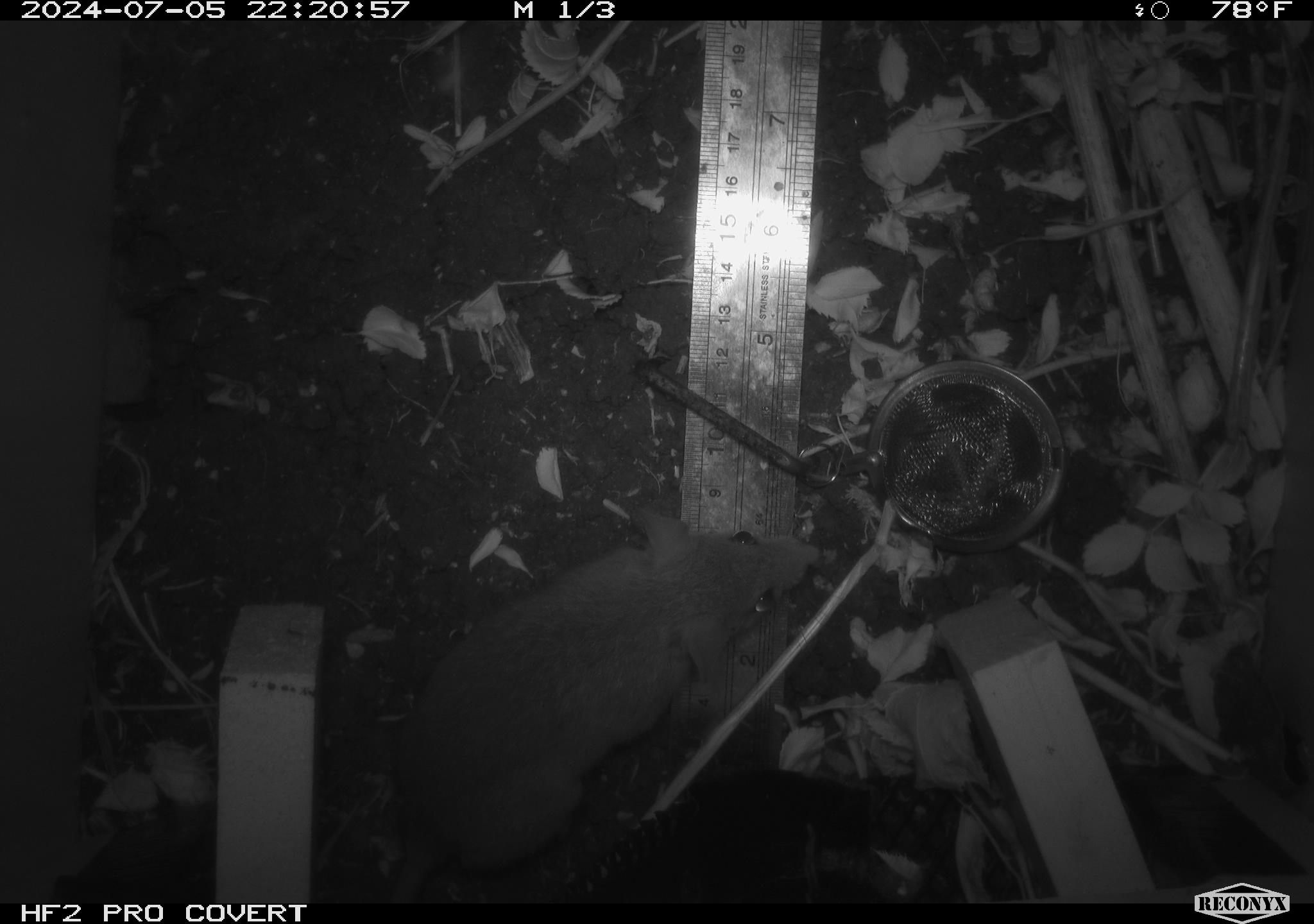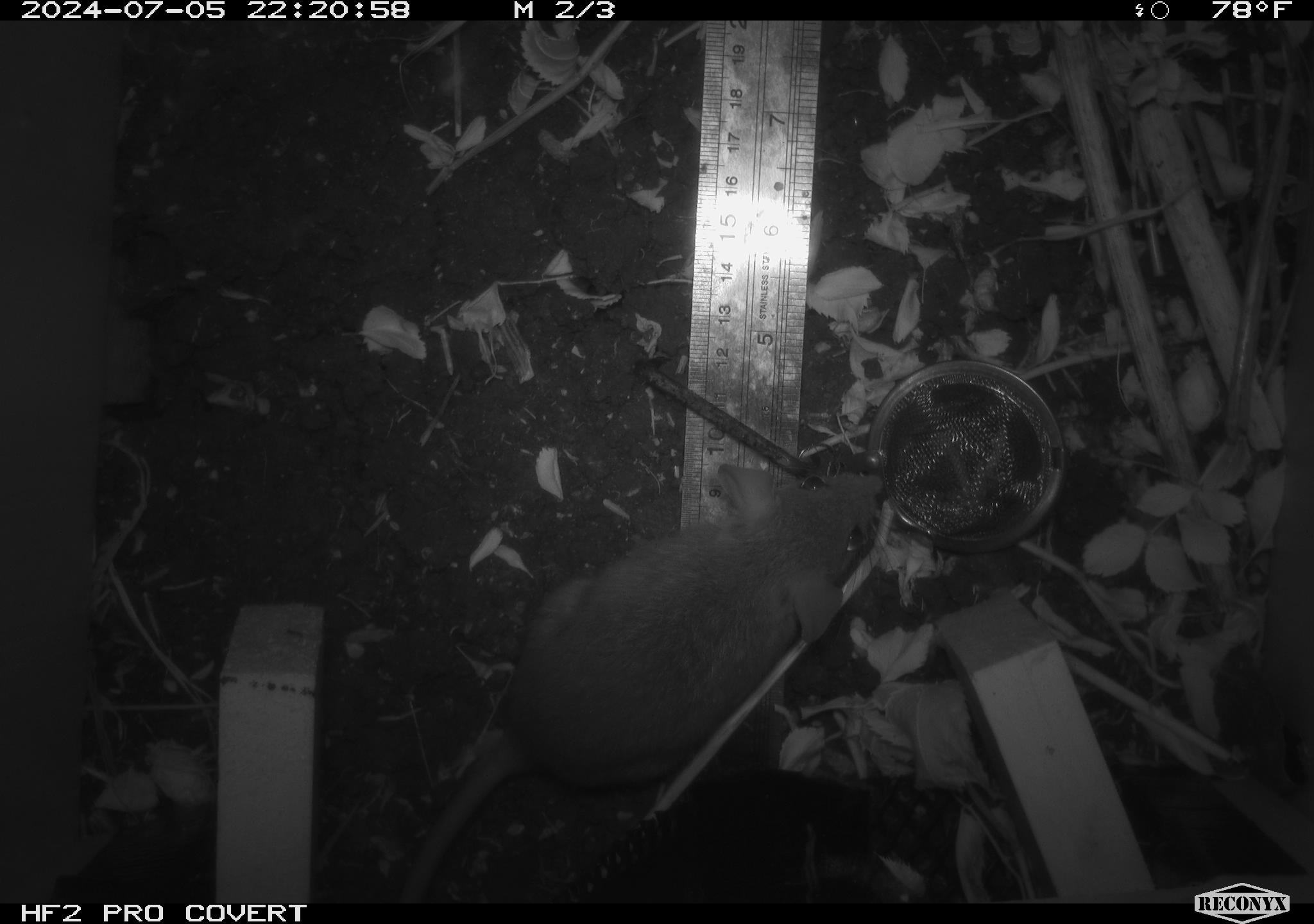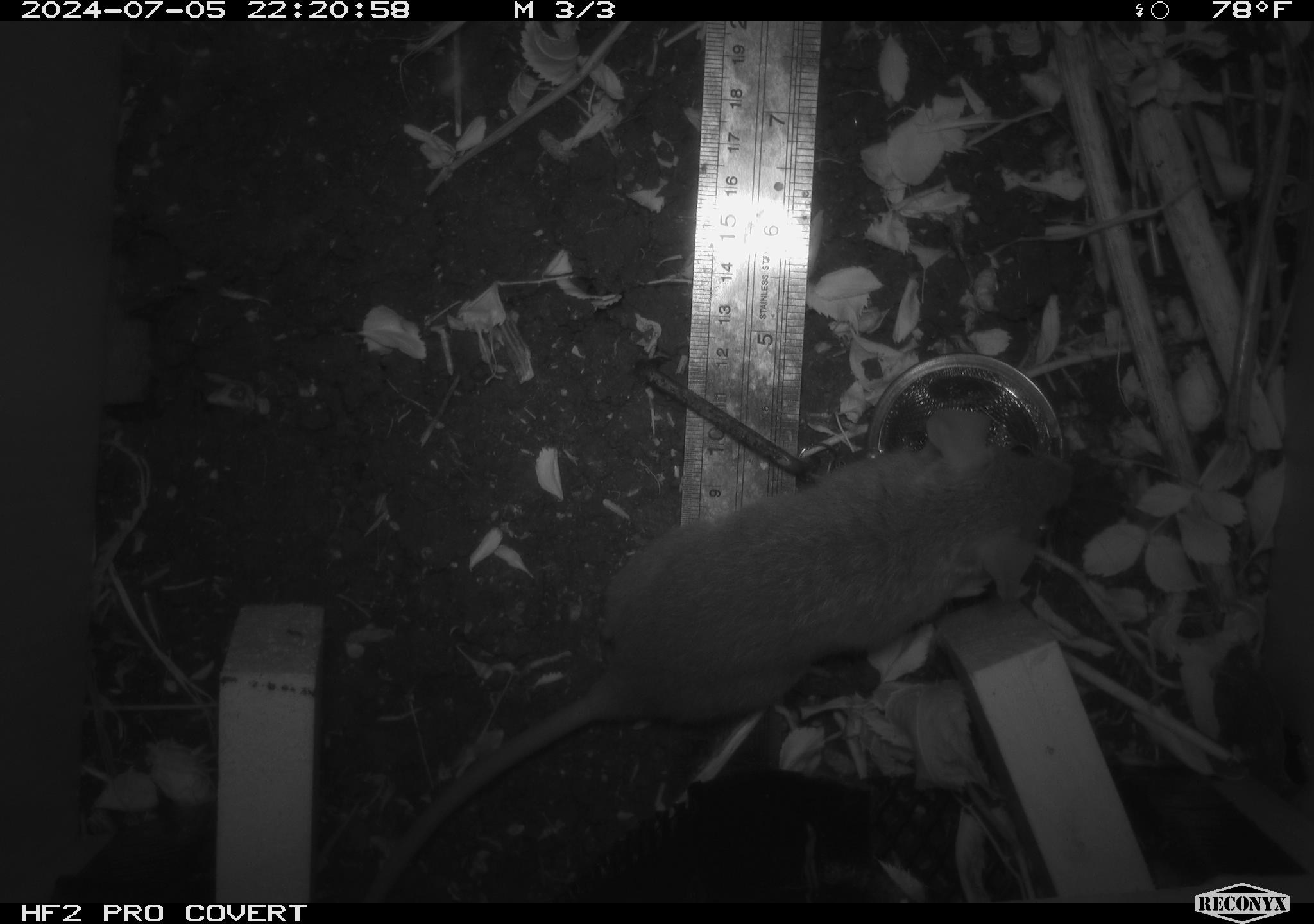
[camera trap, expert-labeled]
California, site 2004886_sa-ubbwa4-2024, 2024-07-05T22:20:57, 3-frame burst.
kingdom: Animalia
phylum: Chordata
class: Mammalia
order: Rodentia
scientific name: Rodentia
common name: woodrat or rat or mouse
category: woodrat or rat or mouse species